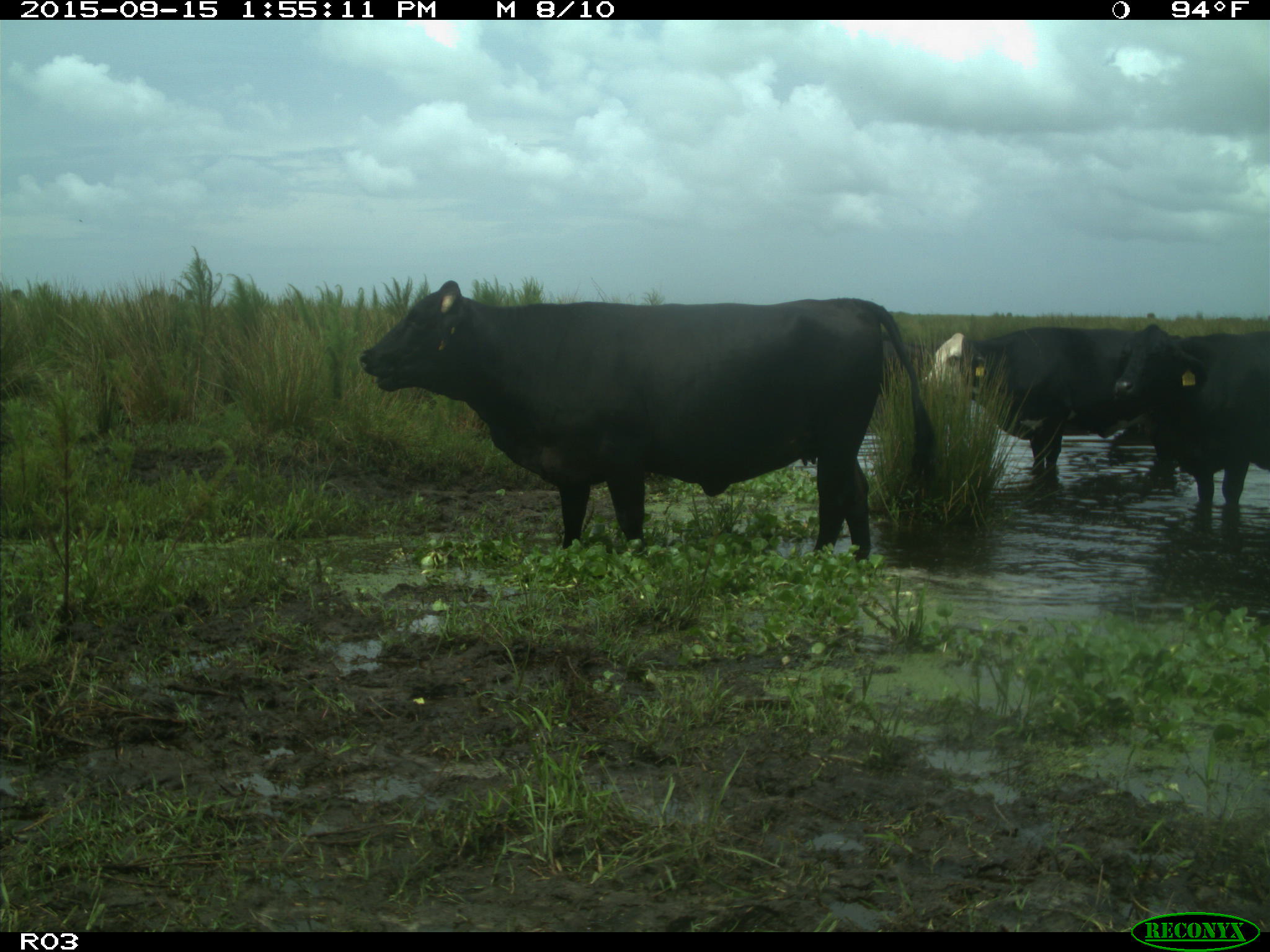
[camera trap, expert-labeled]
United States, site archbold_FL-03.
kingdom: Animalia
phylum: Chordata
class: Mammalia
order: Artiodactyla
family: Bovidae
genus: Bos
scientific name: Bos taurus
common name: domestic cow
Bos taurus (domestic cow).